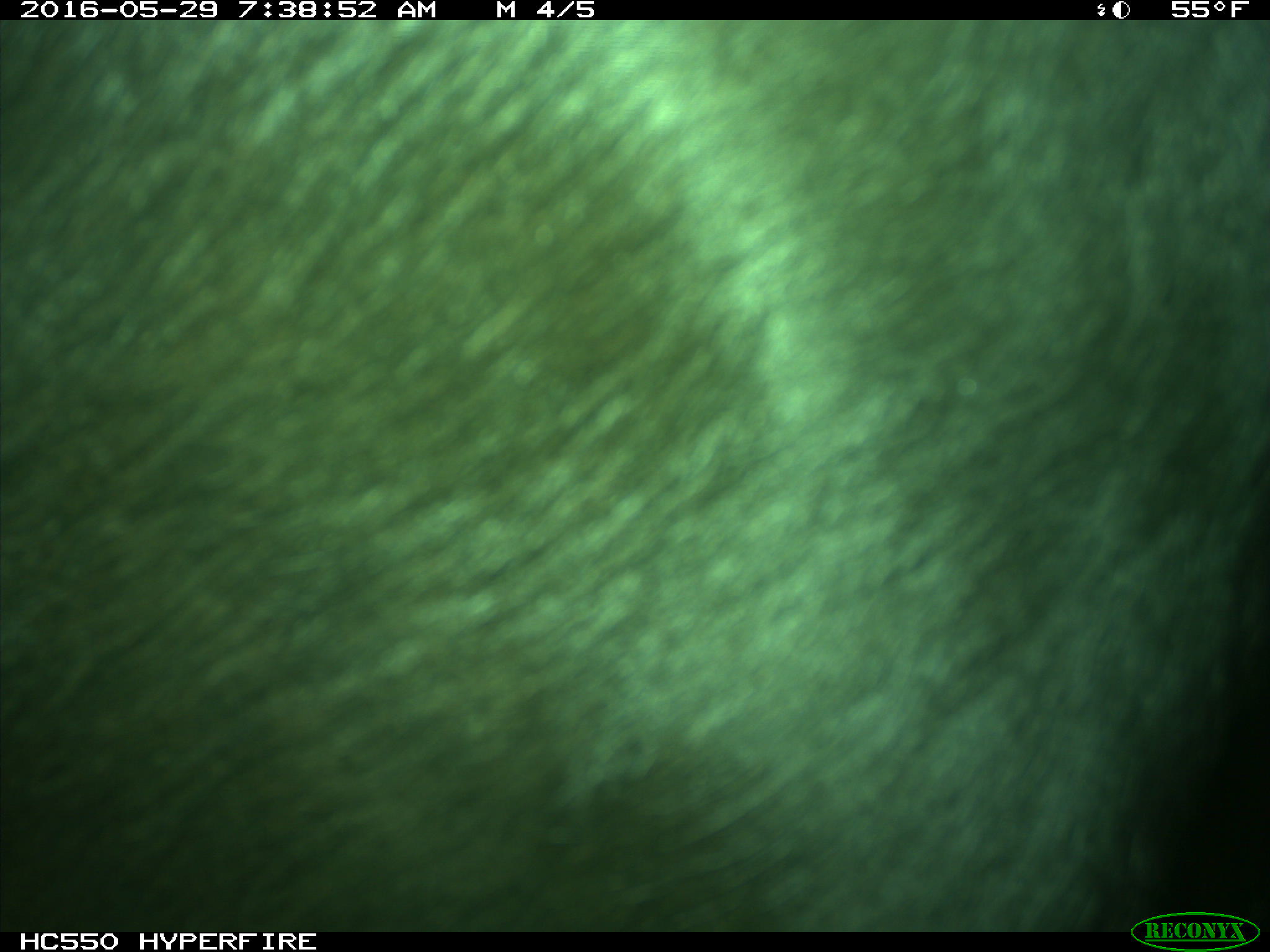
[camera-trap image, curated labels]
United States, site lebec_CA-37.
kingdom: Animalia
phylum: Chordata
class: Mammalia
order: Artiodactyla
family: Bovidae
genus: Bos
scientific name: Bos taurus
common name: domestic cow